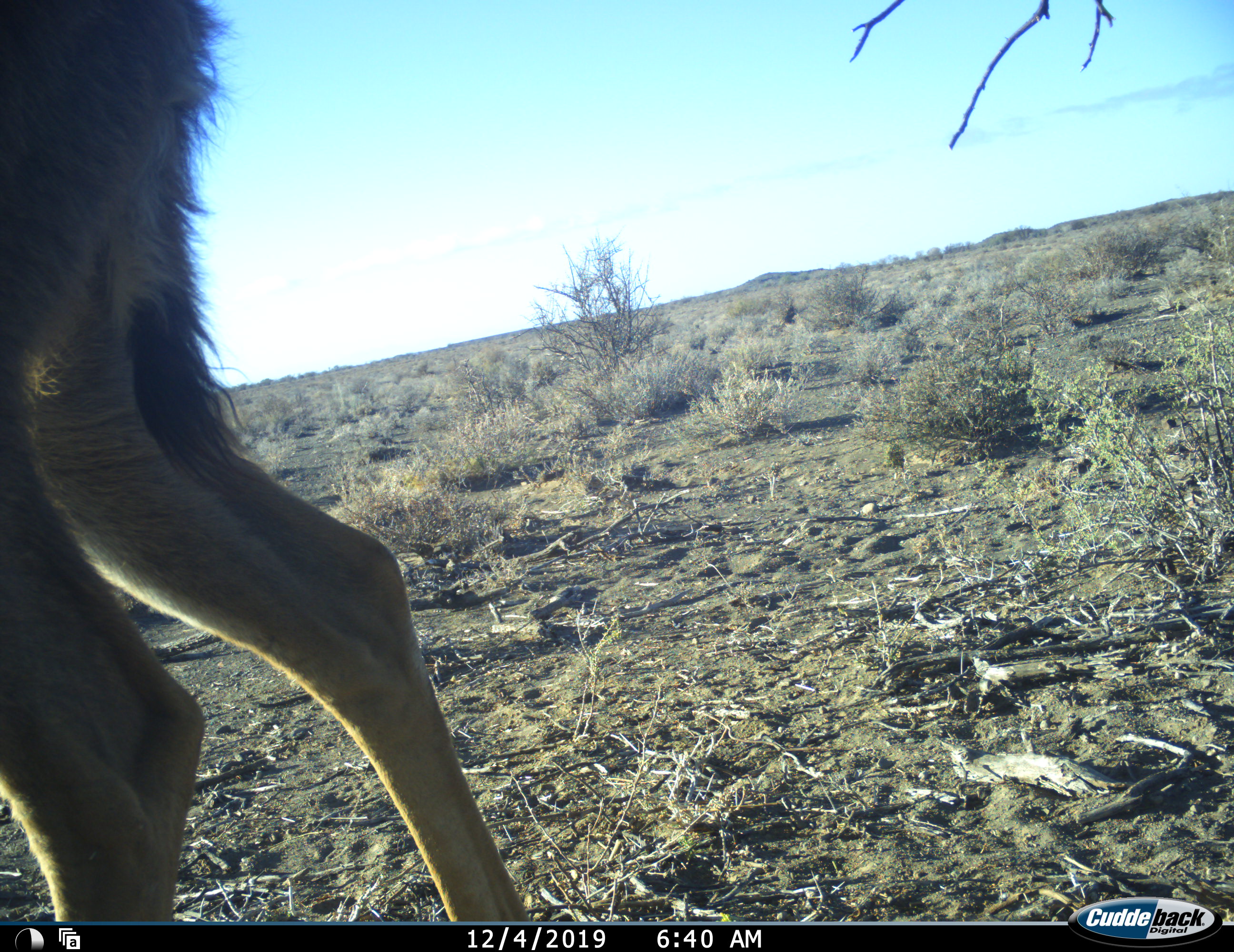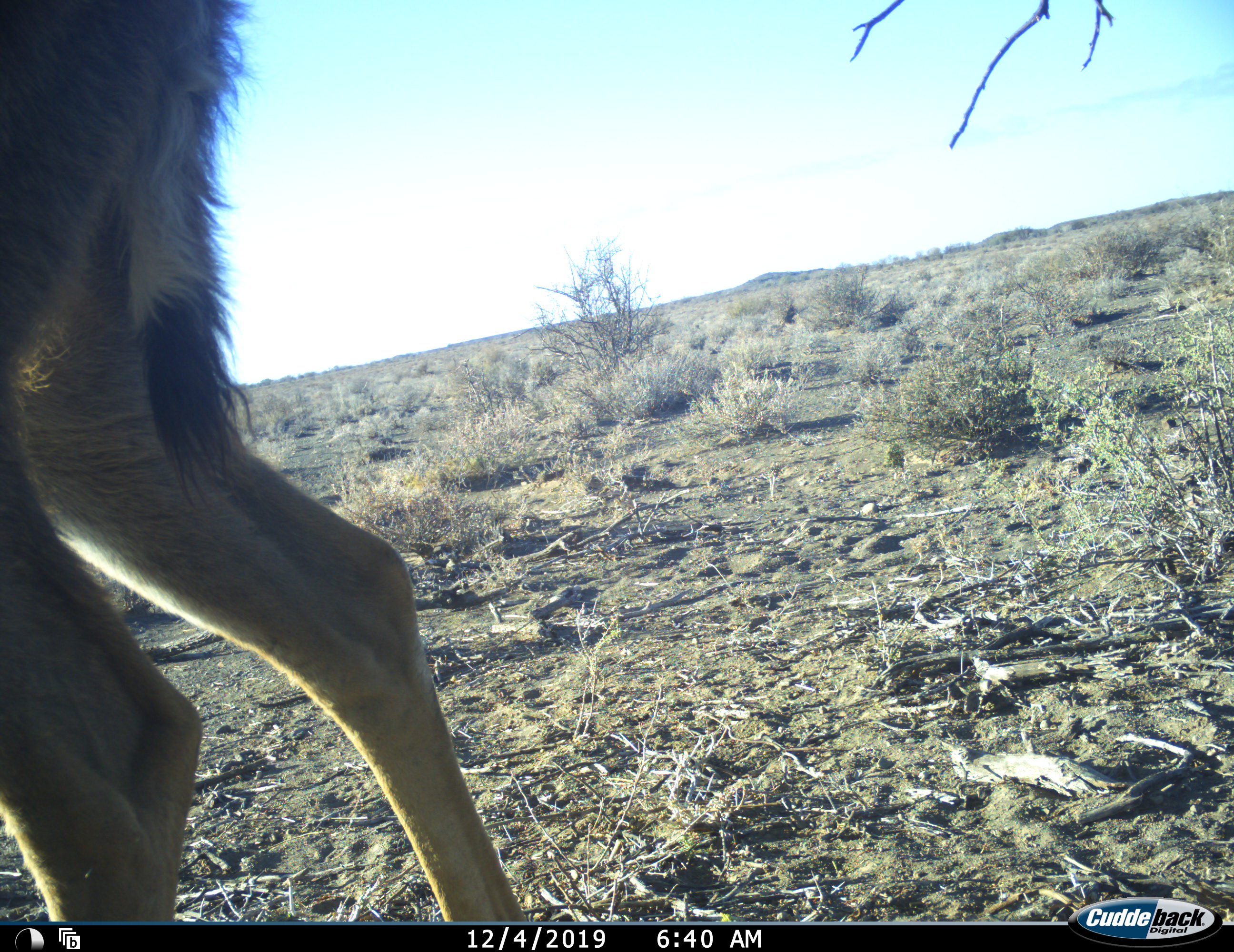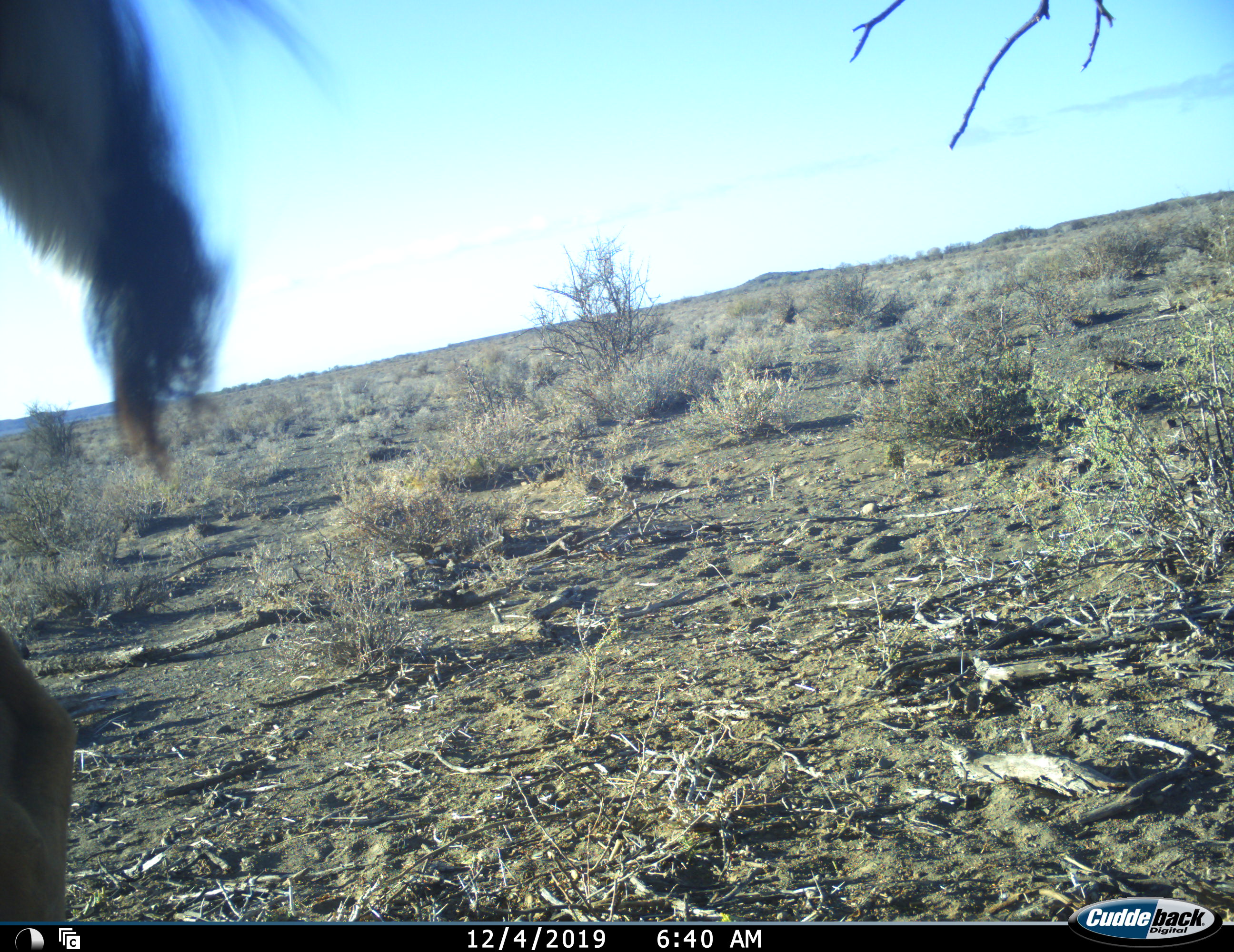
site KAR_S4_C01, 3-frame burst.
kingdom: Animalia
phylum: Chordata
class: Mammalia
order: Artiodactyla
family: Bovidae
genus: Tragelaphus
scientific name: Tragelaphus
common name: kudu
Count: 1.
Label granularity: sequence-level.